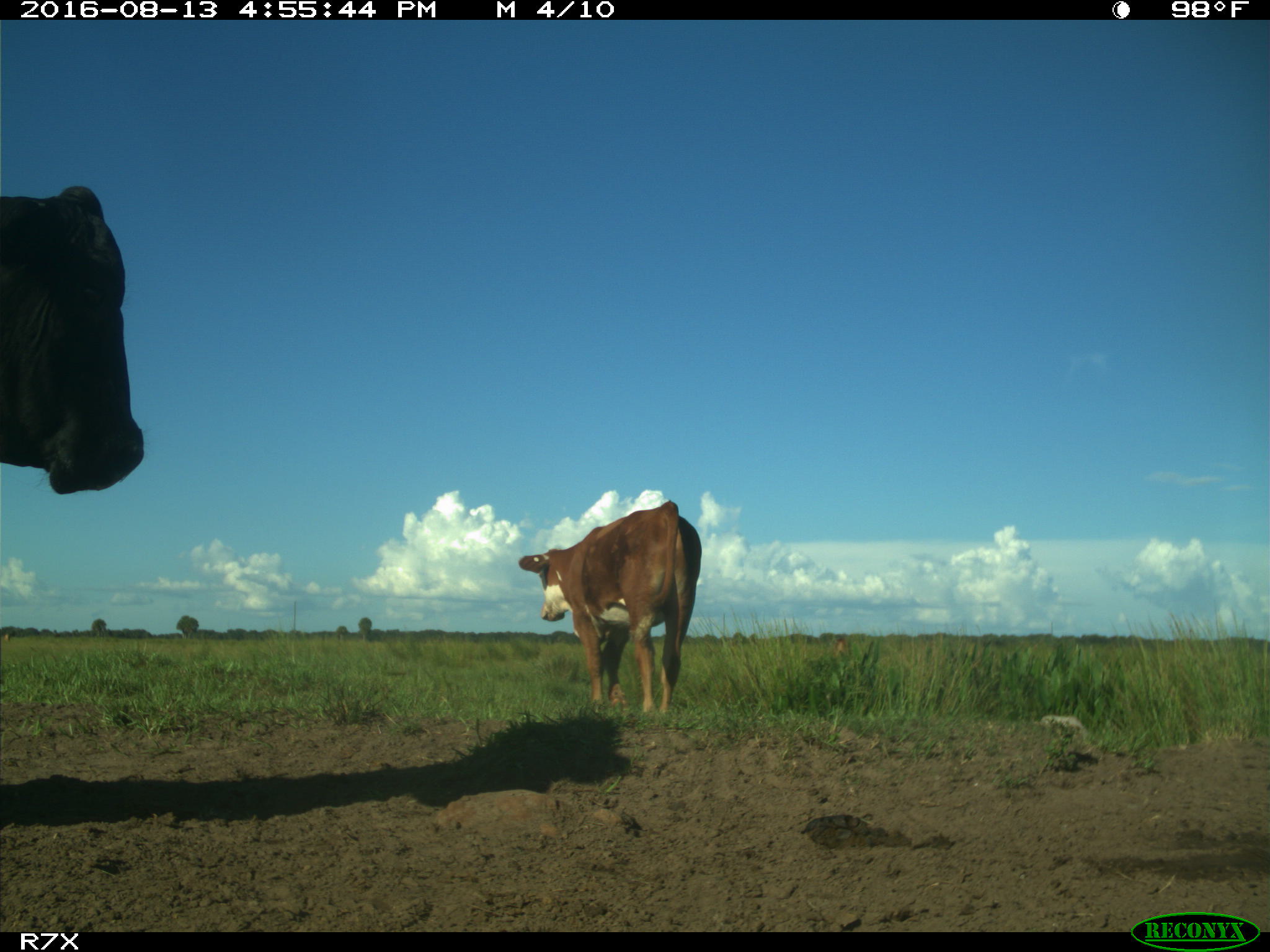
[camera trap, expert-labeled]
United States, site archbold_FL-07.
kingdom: Animalia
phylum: Chordata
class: Mammalia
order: Artiodactyla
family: Bovidae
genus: Bos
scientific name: Bos taurus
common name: domestic cow